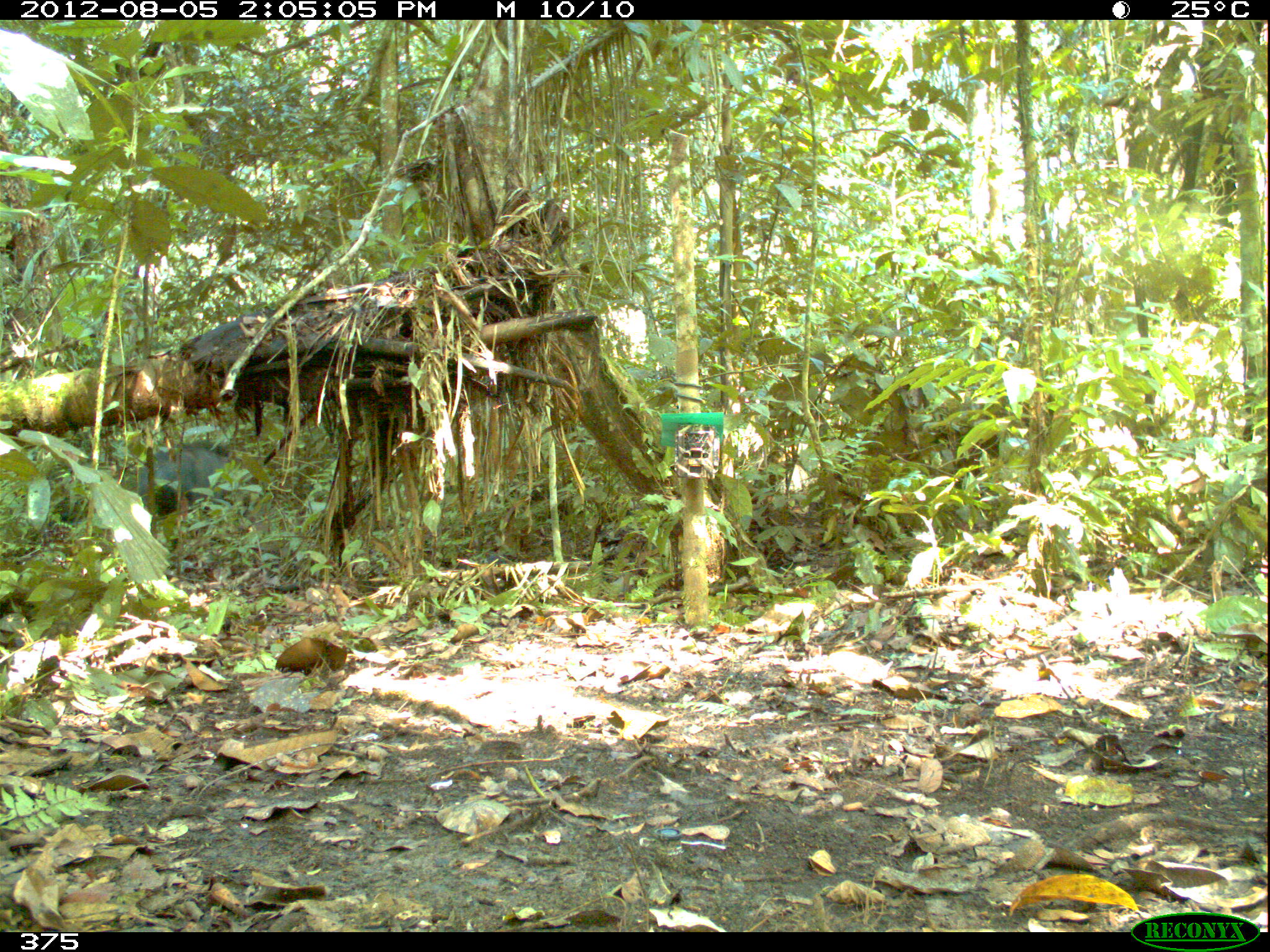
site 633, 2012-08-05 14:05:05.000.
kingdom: Animalia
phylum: Chordata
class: Mammalia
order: Artiodactyla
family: Tayassuidae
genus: Tayassu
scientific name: Tayassu pecari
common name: white-lipped peccary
Tayassu pecari (white-lipped peccary).